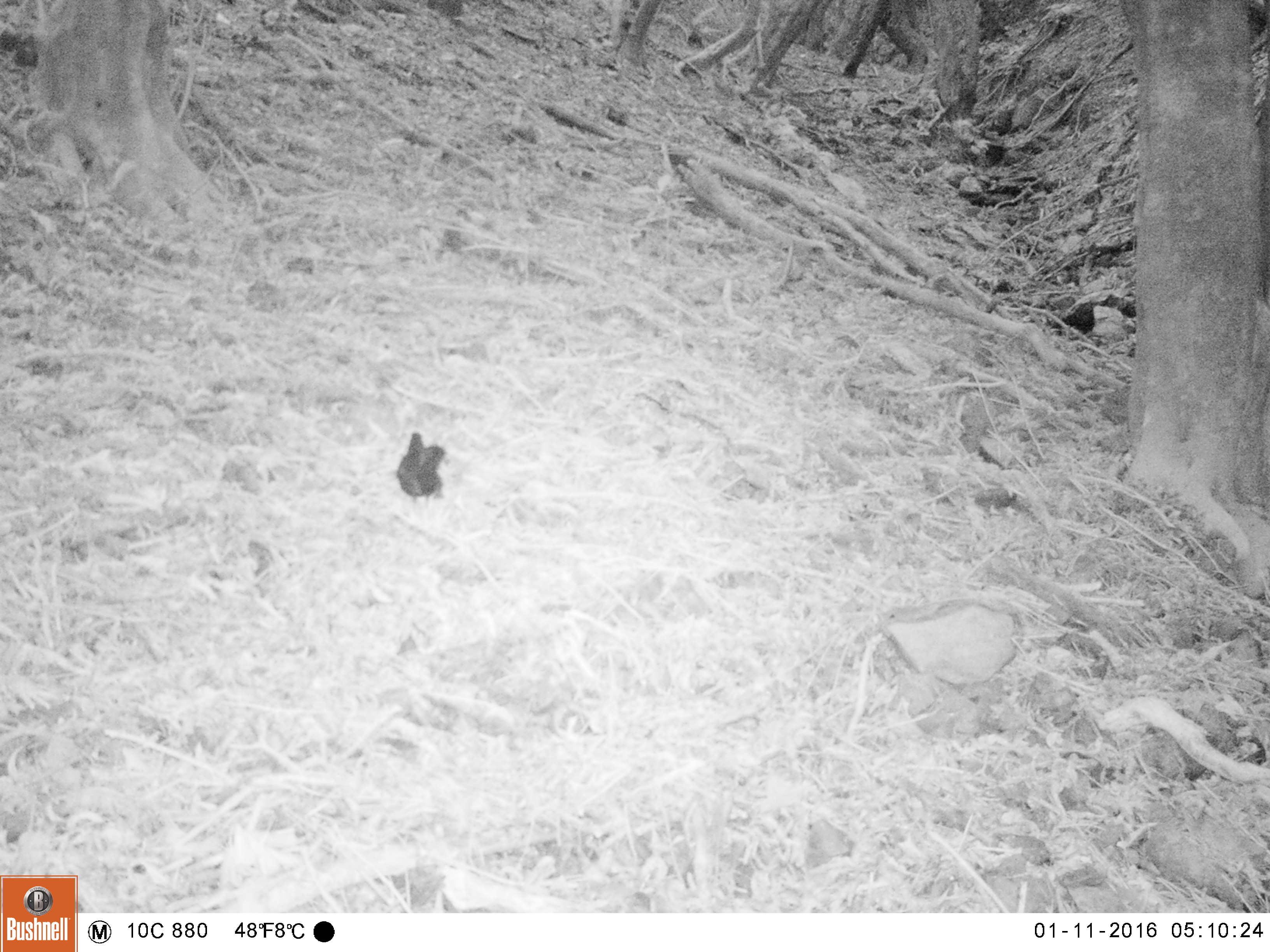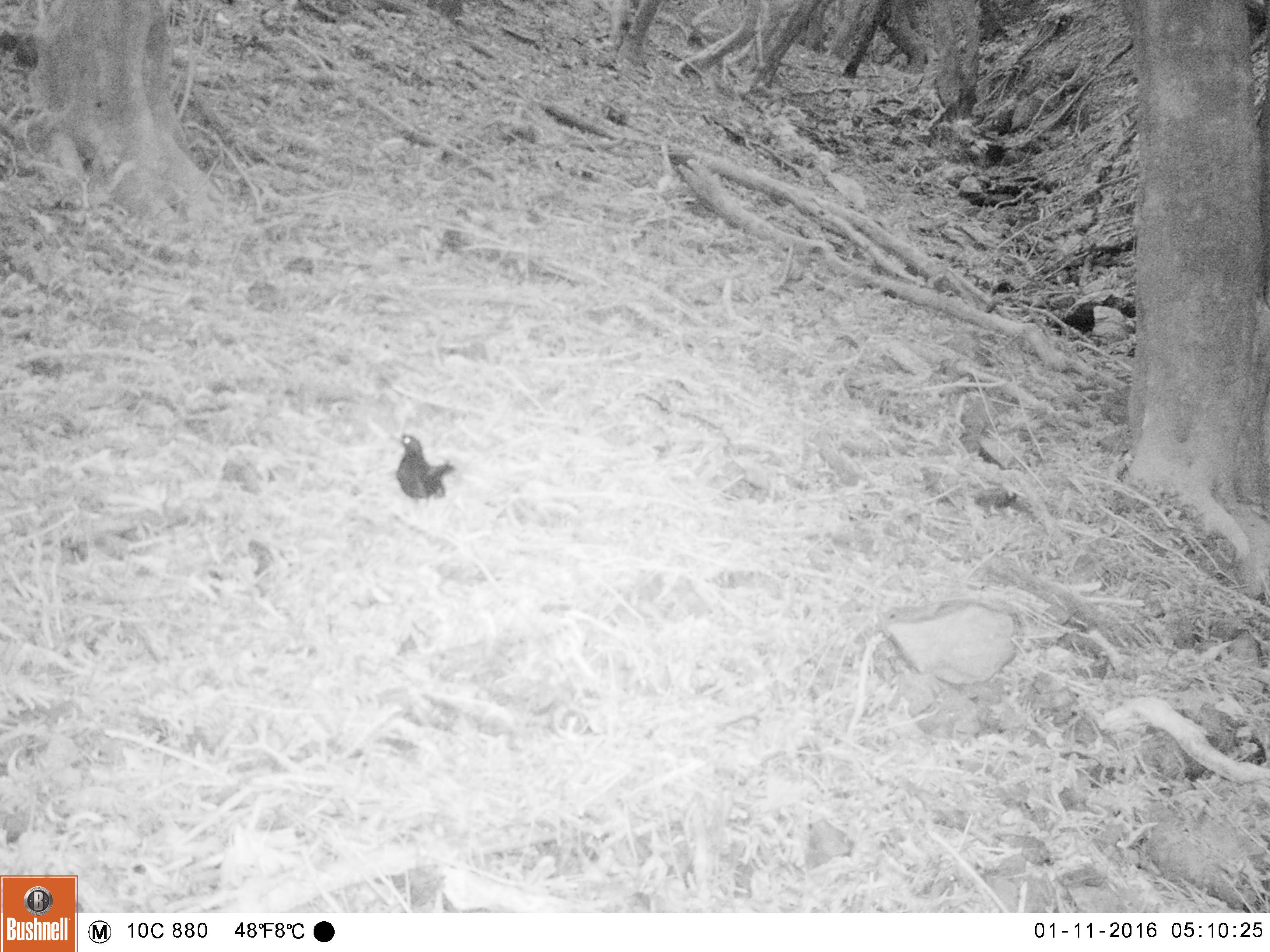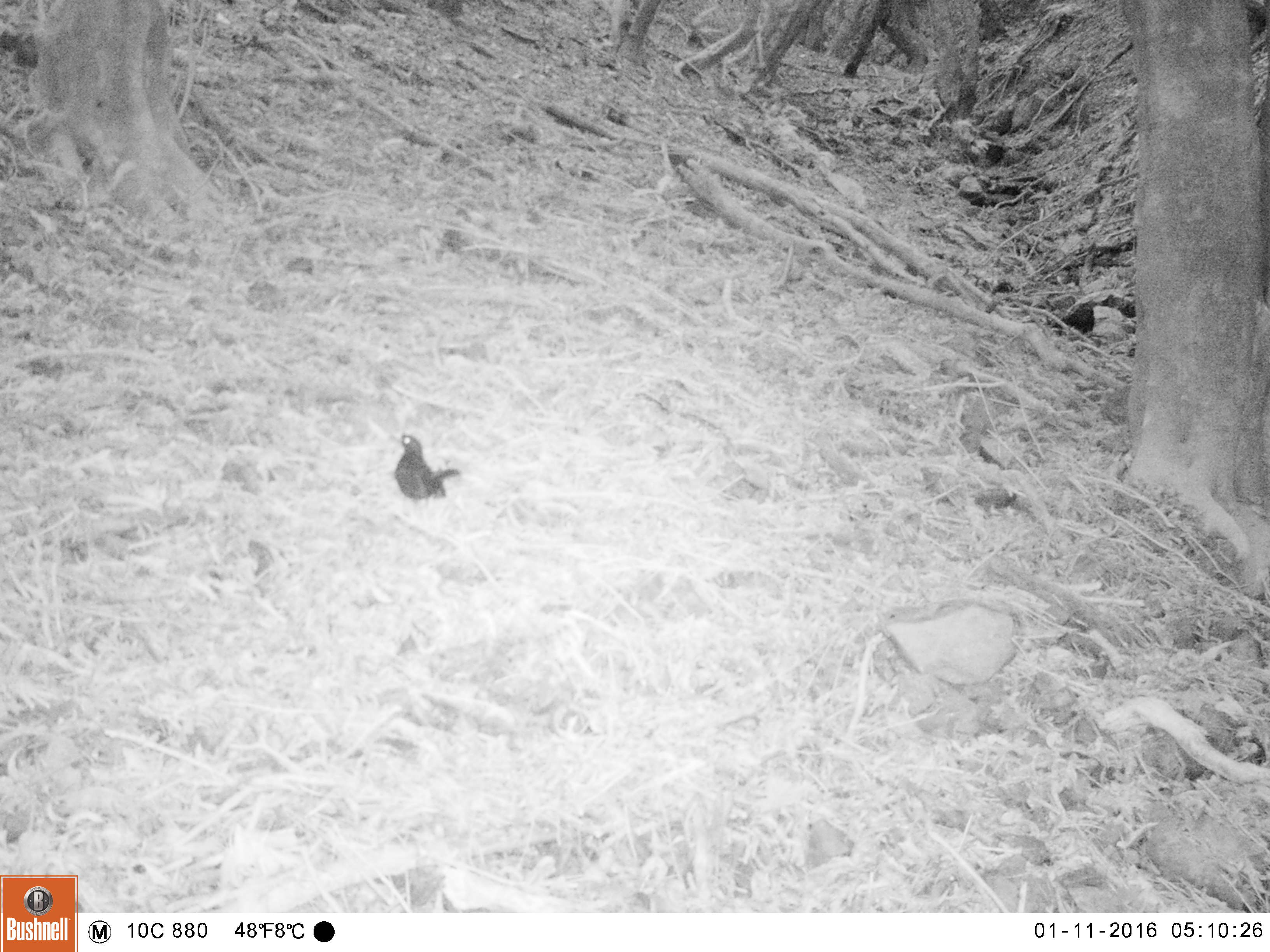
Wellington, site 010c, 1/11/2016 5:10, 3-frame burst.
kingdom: Animalia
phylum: Chordata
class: Aves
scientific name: Aves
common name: bird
Bird (Aves).